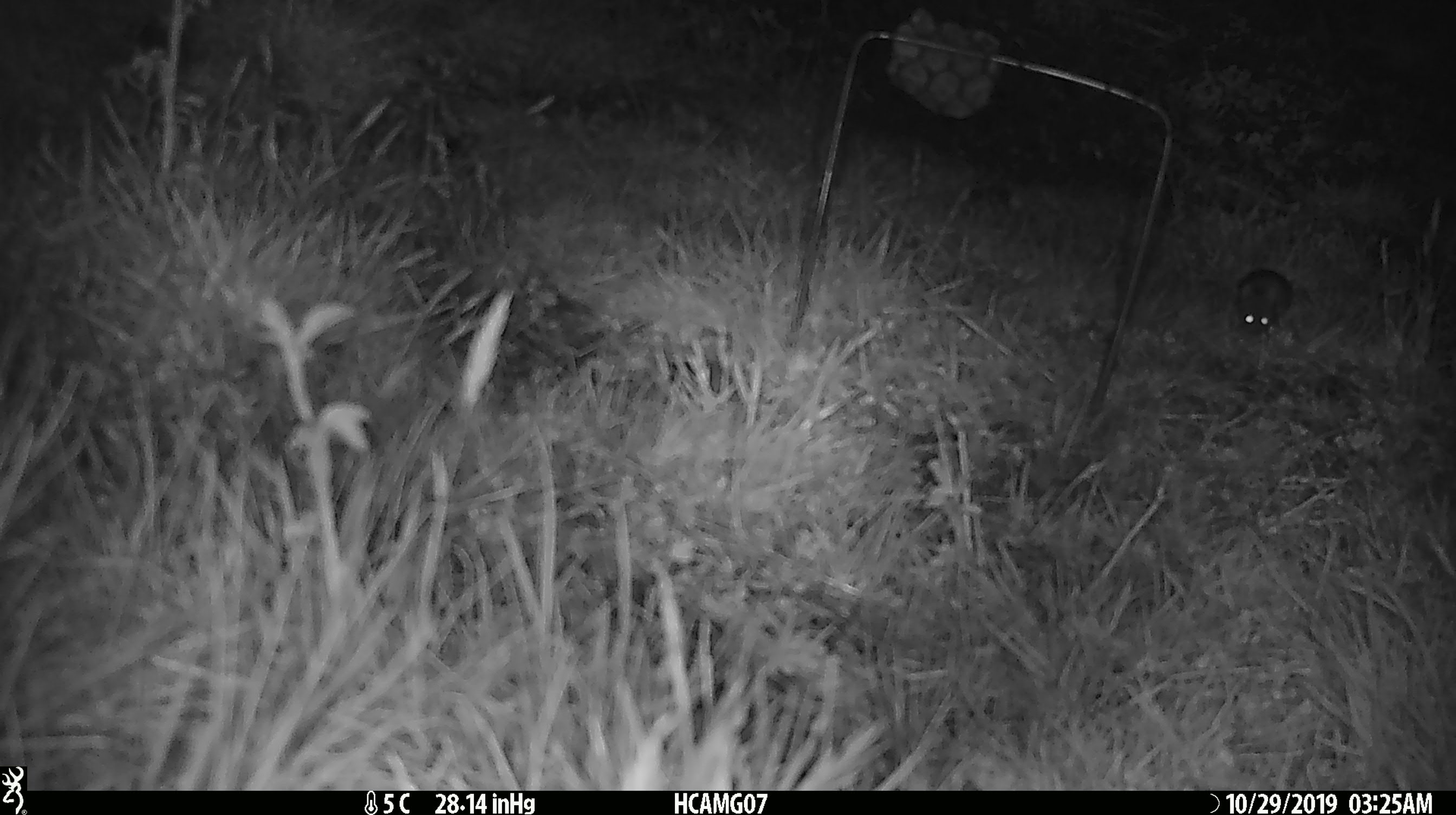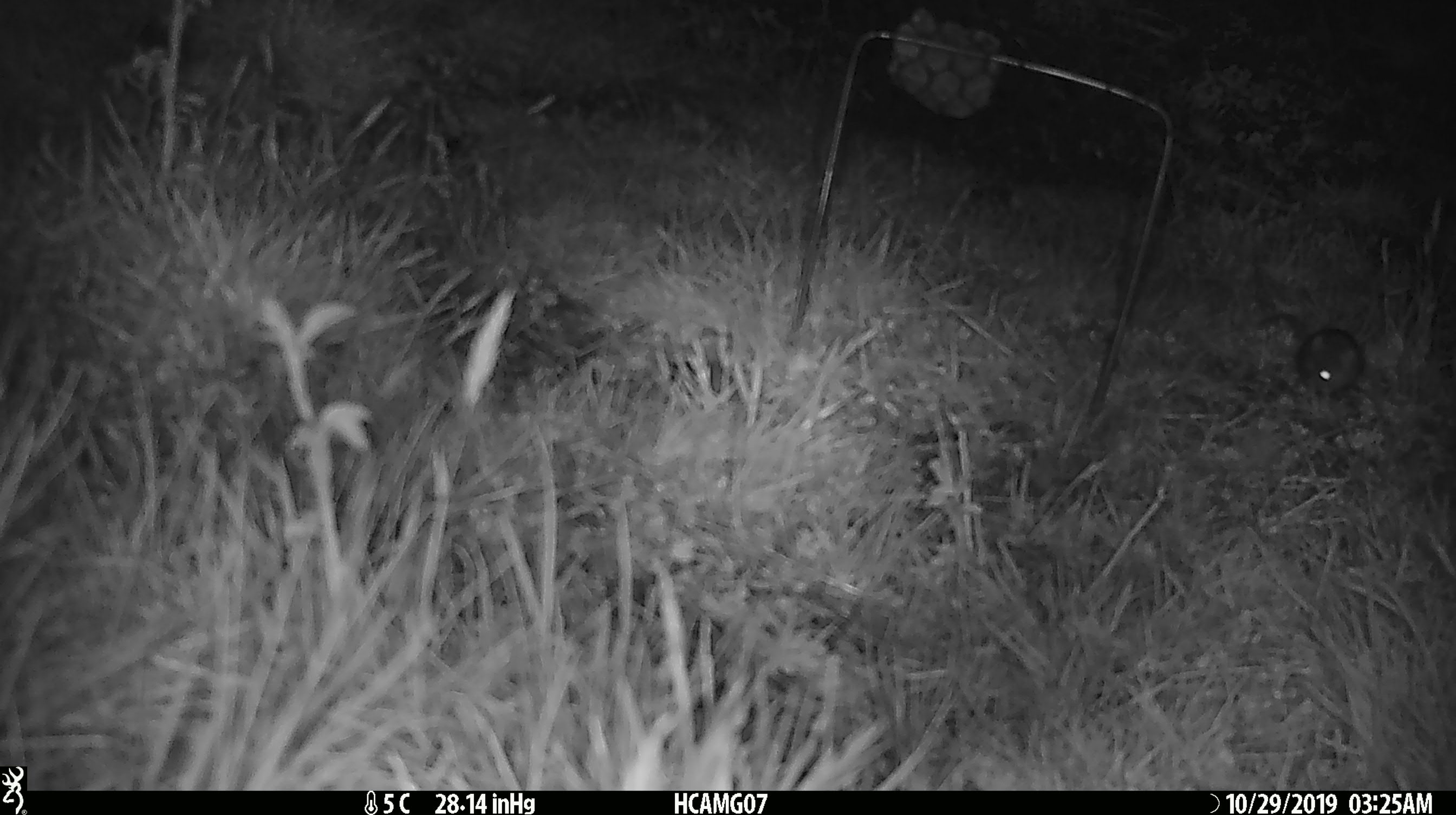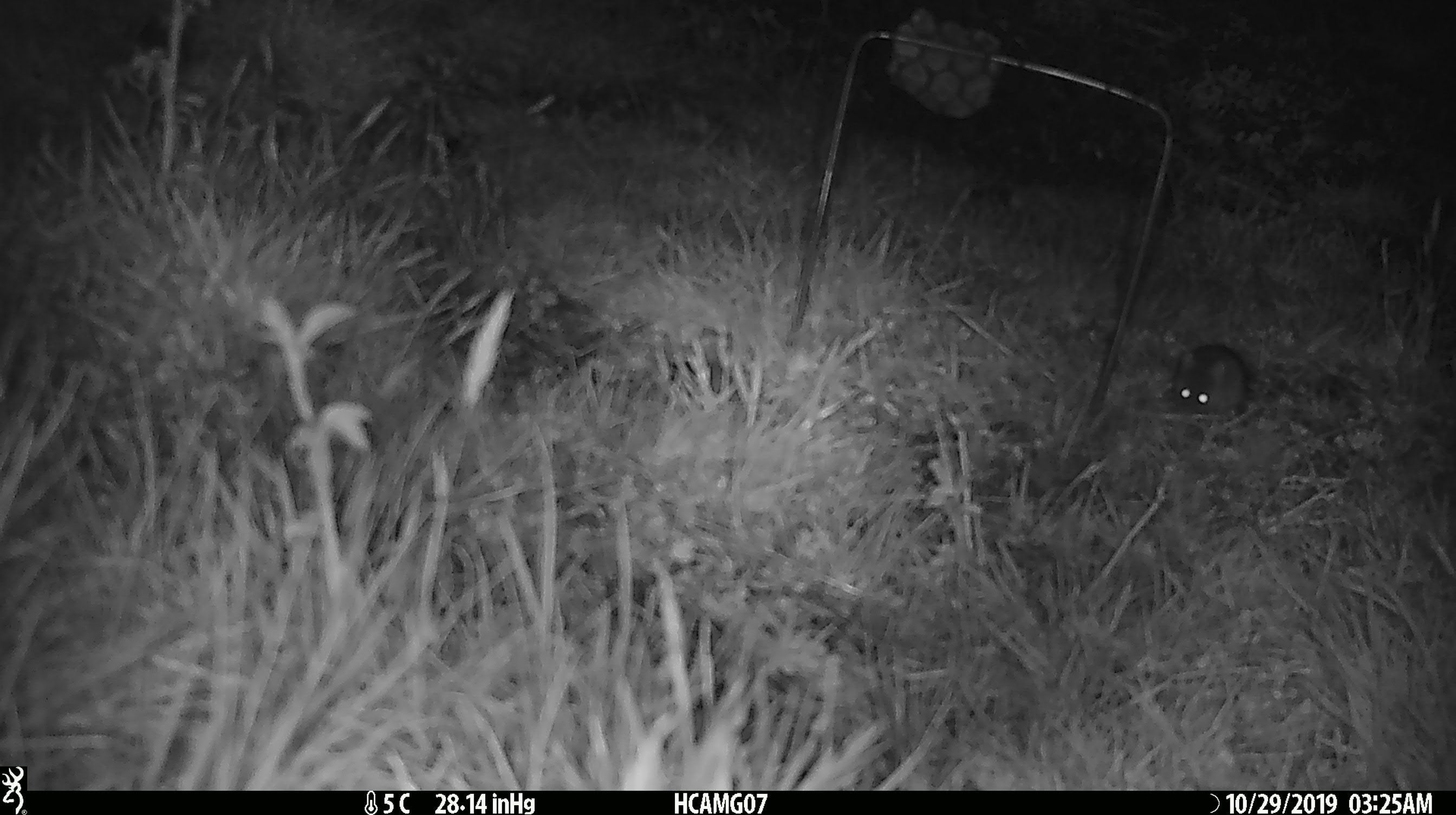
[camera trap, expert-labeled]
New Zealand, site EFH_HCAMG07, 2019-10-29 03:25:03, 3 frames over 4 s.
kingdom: Animalia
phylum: Chordata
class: Mammalia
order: Rodentia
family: Muridae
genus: Mus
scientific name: Mus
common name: mouse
Mouse (Mus).